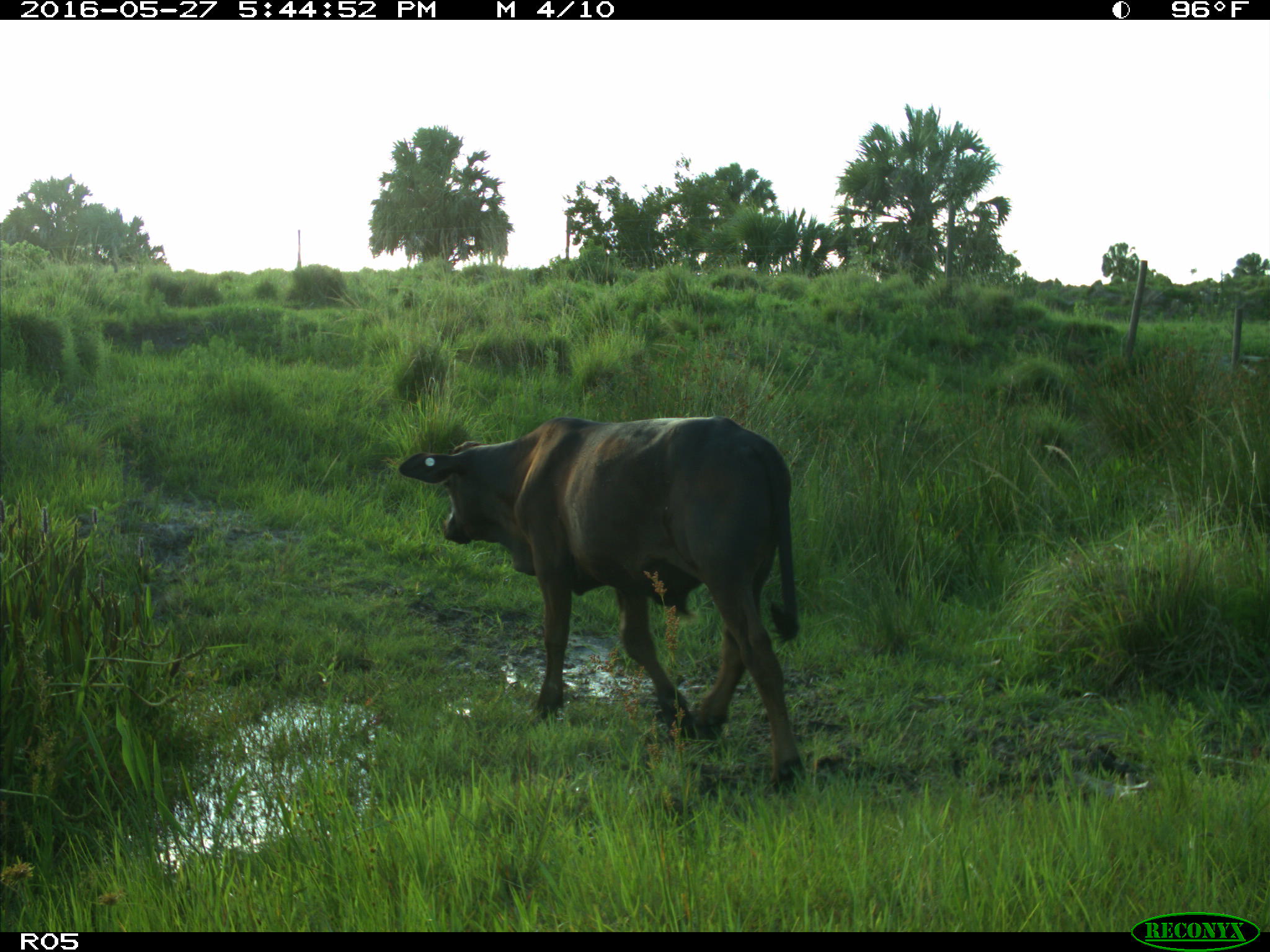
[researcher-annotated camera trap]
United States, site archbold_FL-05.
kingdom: Animalia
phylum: Chordata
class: Mammalia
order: Artiodactyla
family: Bovidae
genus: Bos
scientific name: Bos taurus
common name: domestic cow